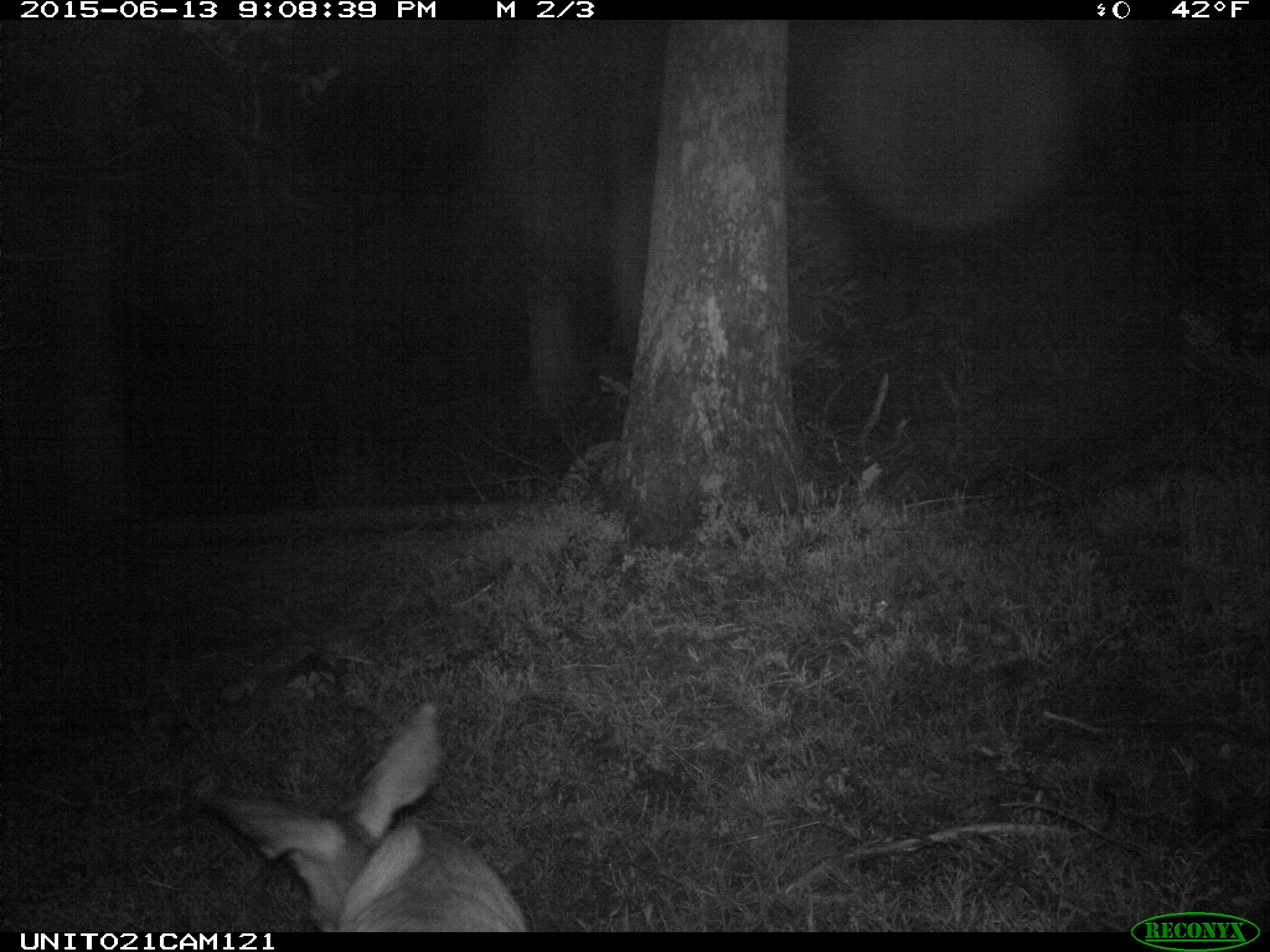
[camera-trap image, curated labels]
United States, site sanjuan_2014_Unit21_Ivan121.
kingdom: Animalia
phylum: Chordata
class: Mammalia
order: Artiodactyla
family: Cervidae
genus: Odocoileus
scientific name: Odocoileus hemionus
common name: mule deer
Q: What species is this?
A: Odocoileus hemionus (mule deer).